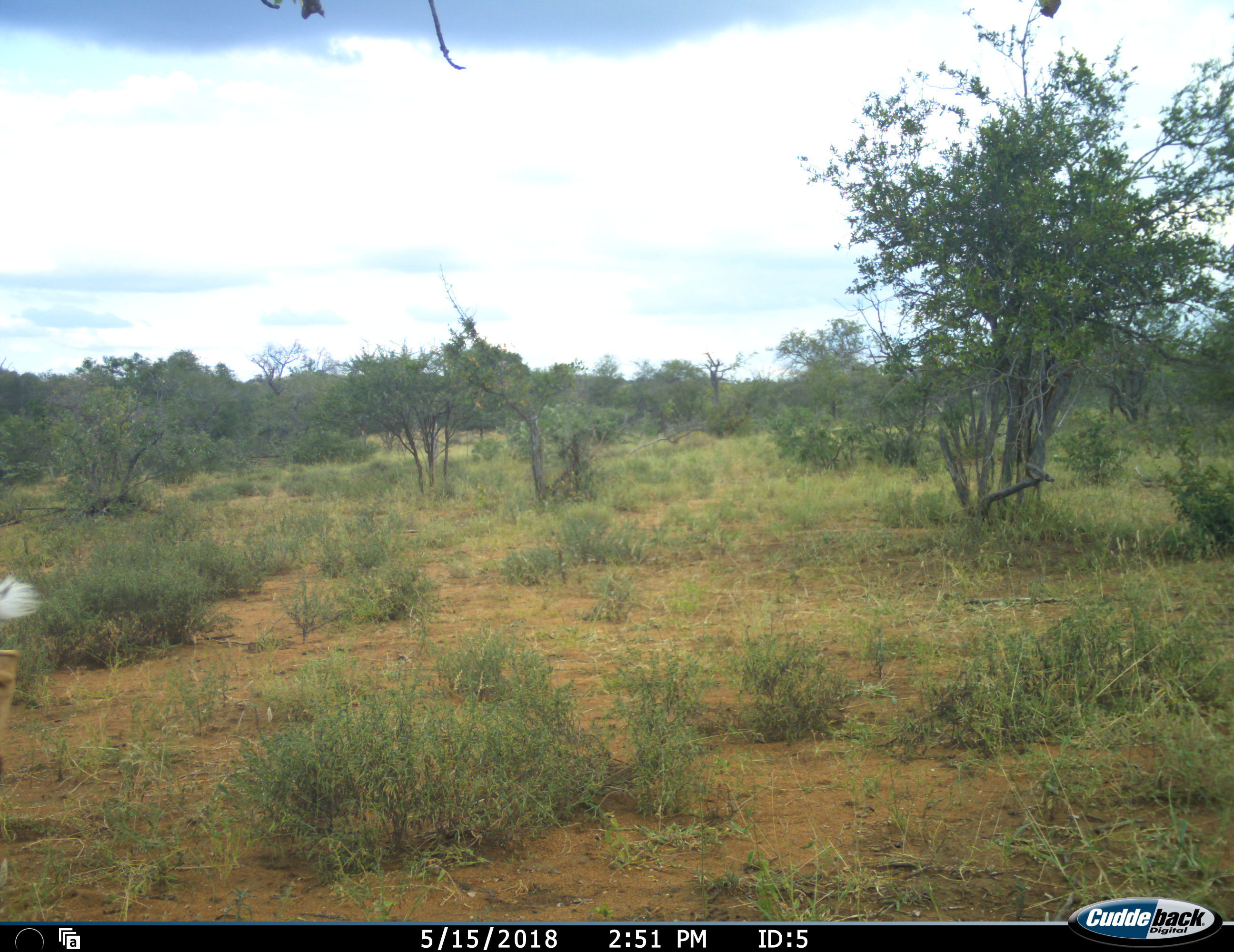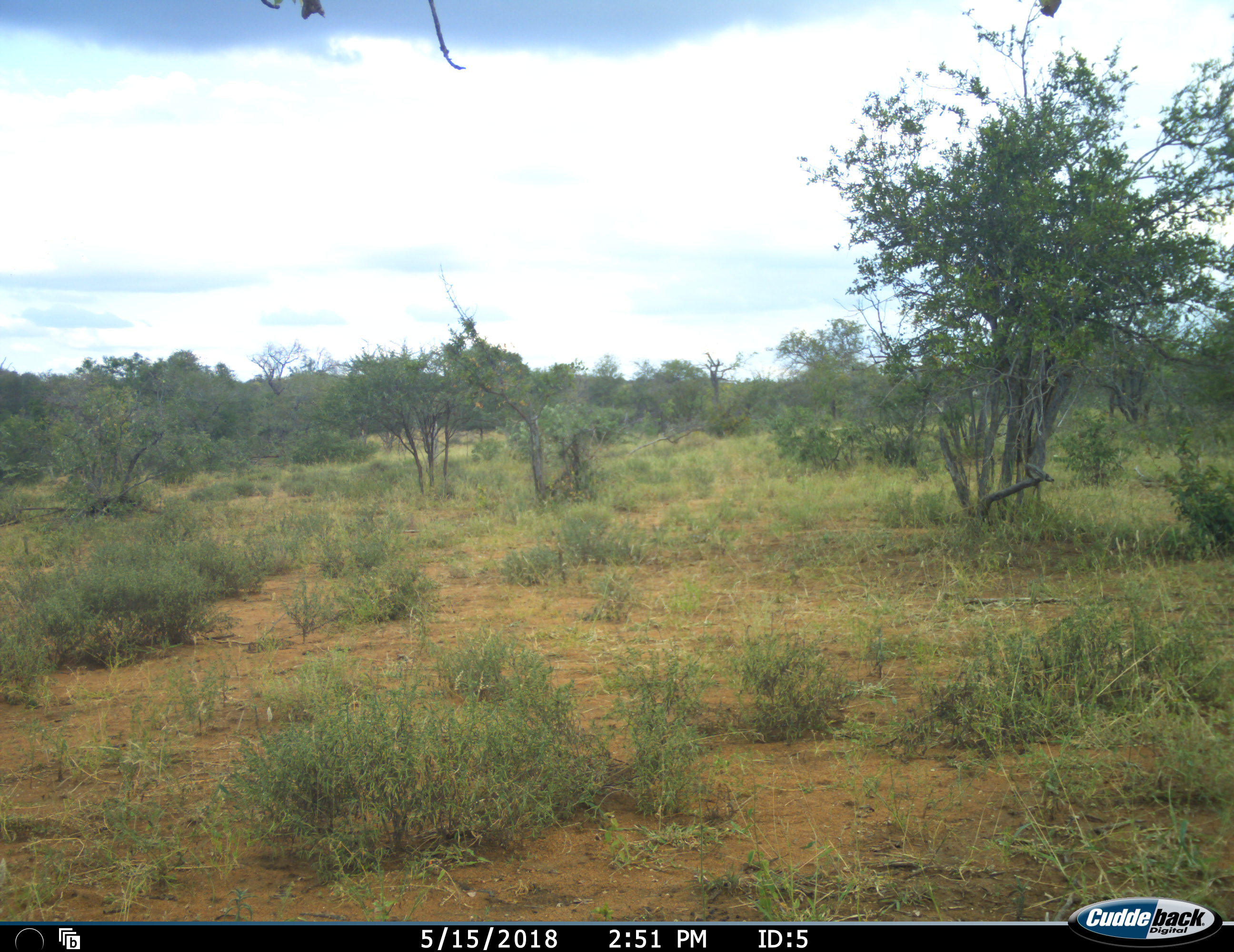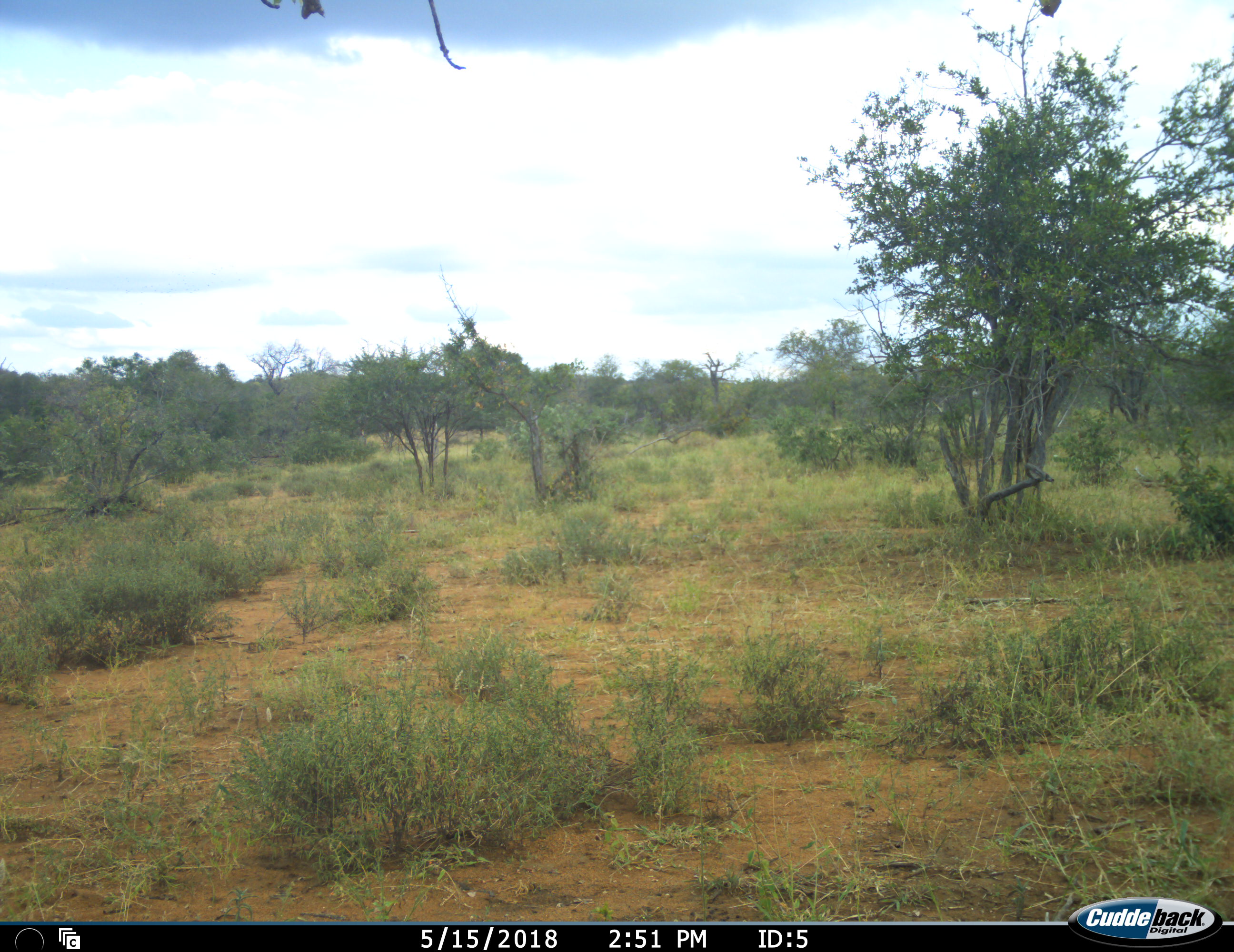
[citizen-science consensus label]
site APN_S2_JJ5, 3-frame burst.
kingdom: Animalia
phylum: Chordata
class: Mammalia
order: Artiodactyla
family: Bovidae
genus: Aepyceros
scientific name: Aepyceros melampus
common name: impala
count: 1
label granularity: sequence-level